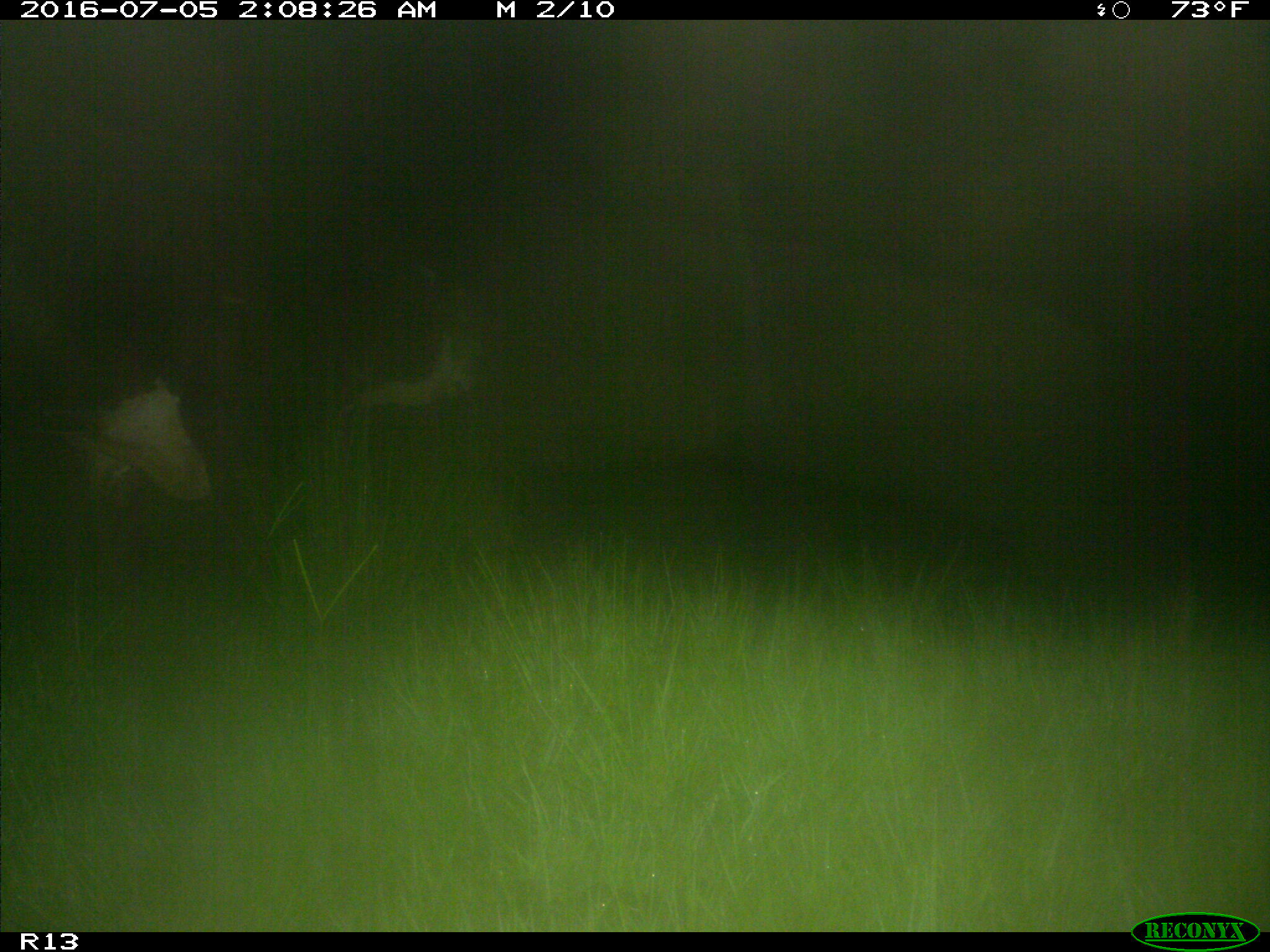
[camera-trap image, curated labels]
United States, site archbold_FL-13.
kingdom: Animalia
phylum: Chordata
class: Mammalia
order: Artiodactyla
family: Bovidae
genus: Bos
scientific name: Bos taurus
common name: domestic cow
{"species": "Bos taurus (domestic cow)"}